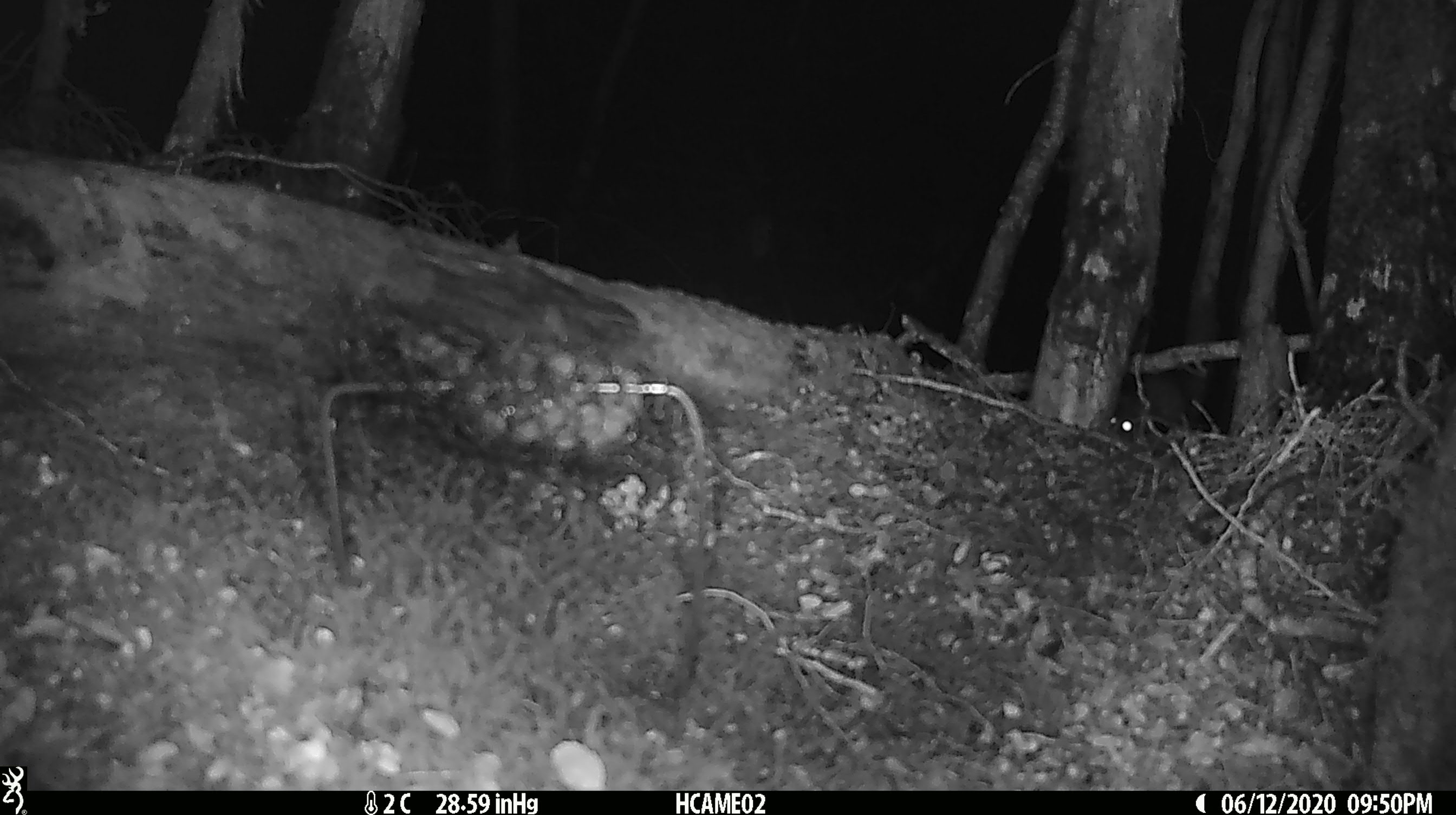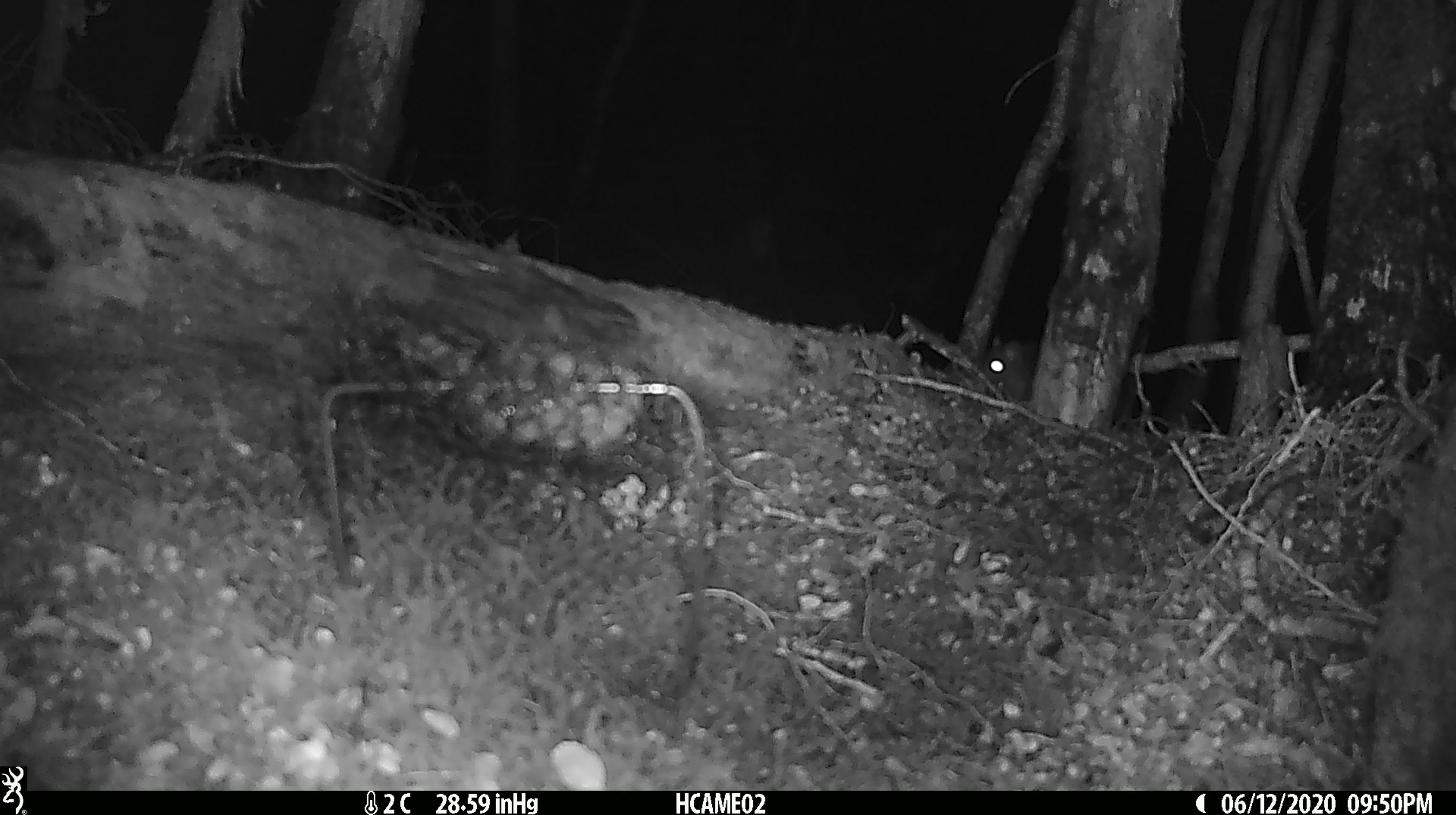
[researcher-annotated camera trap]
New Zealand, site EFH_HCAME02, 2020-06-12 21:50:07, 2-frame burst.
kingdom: Animalia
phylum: Chordata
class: Mammalia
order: Rodentia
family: Muridae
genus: Rattus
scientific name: Rattus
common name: rat